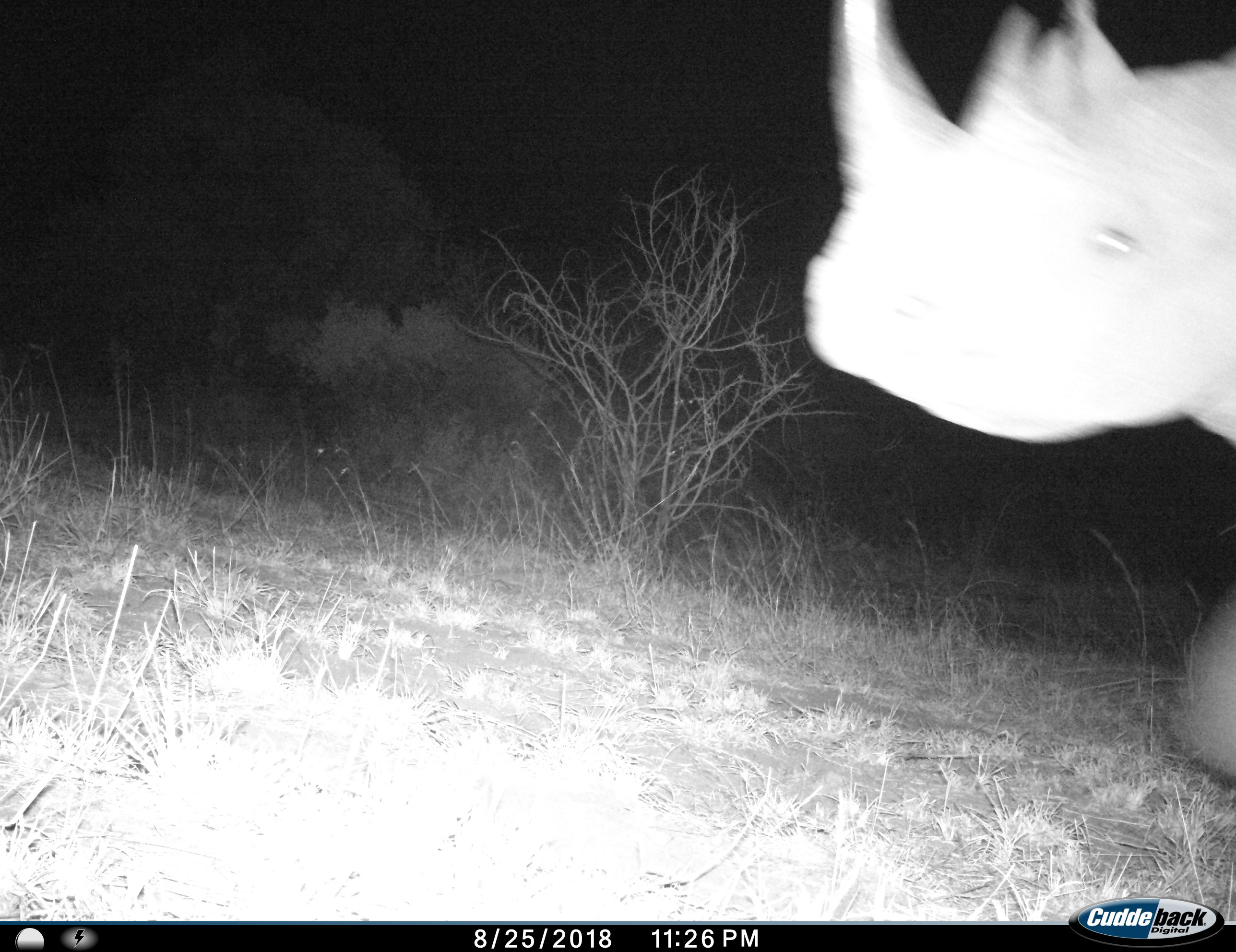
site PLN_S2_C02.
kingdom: Animalia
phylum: Chordata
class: Mammalia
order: Perissodactyla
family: Rhinocerotidae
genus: Diceros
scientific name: Diceros bicornis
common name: black rhinoceros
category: rhinocerosblack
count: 1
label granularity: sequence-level